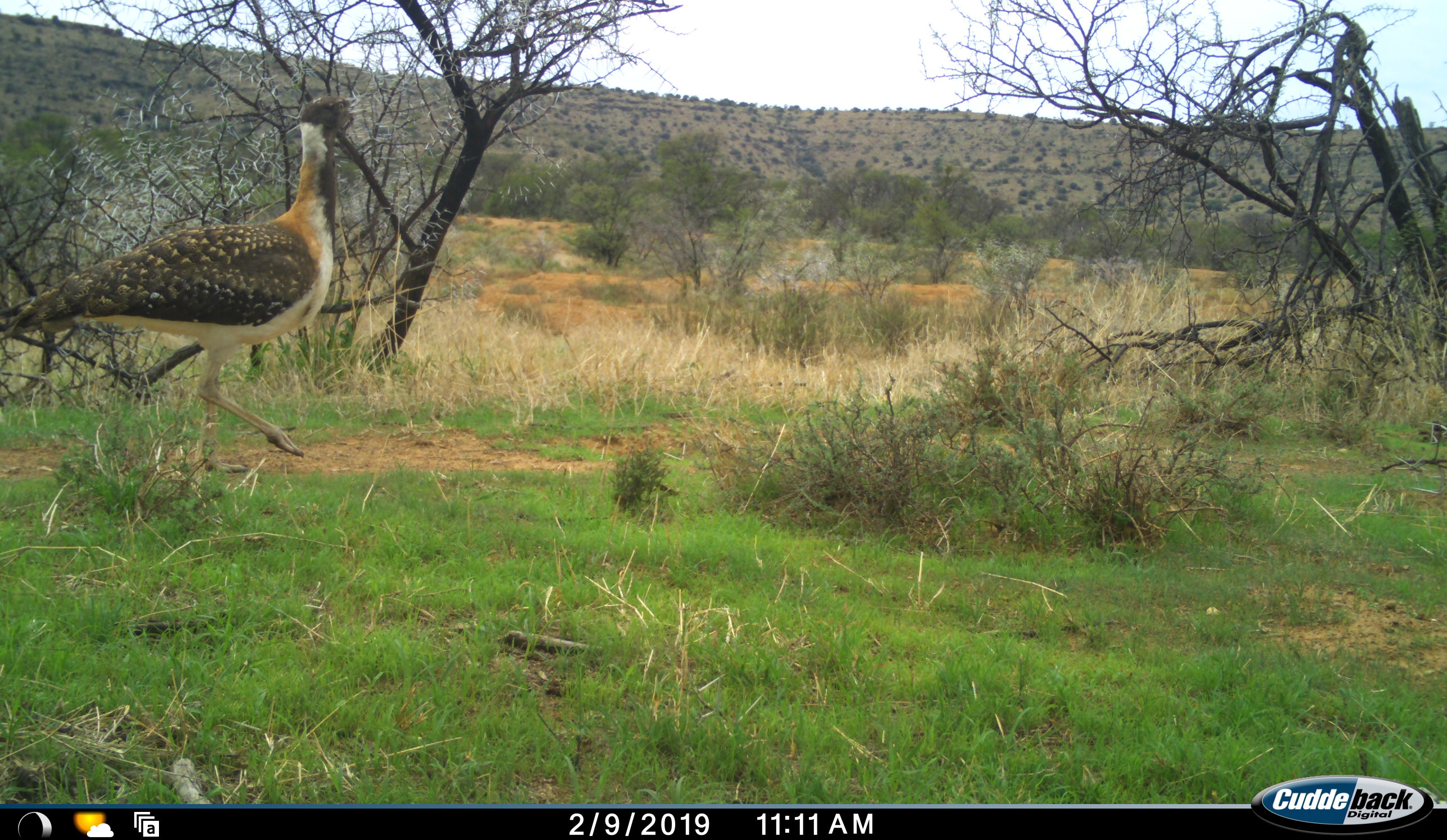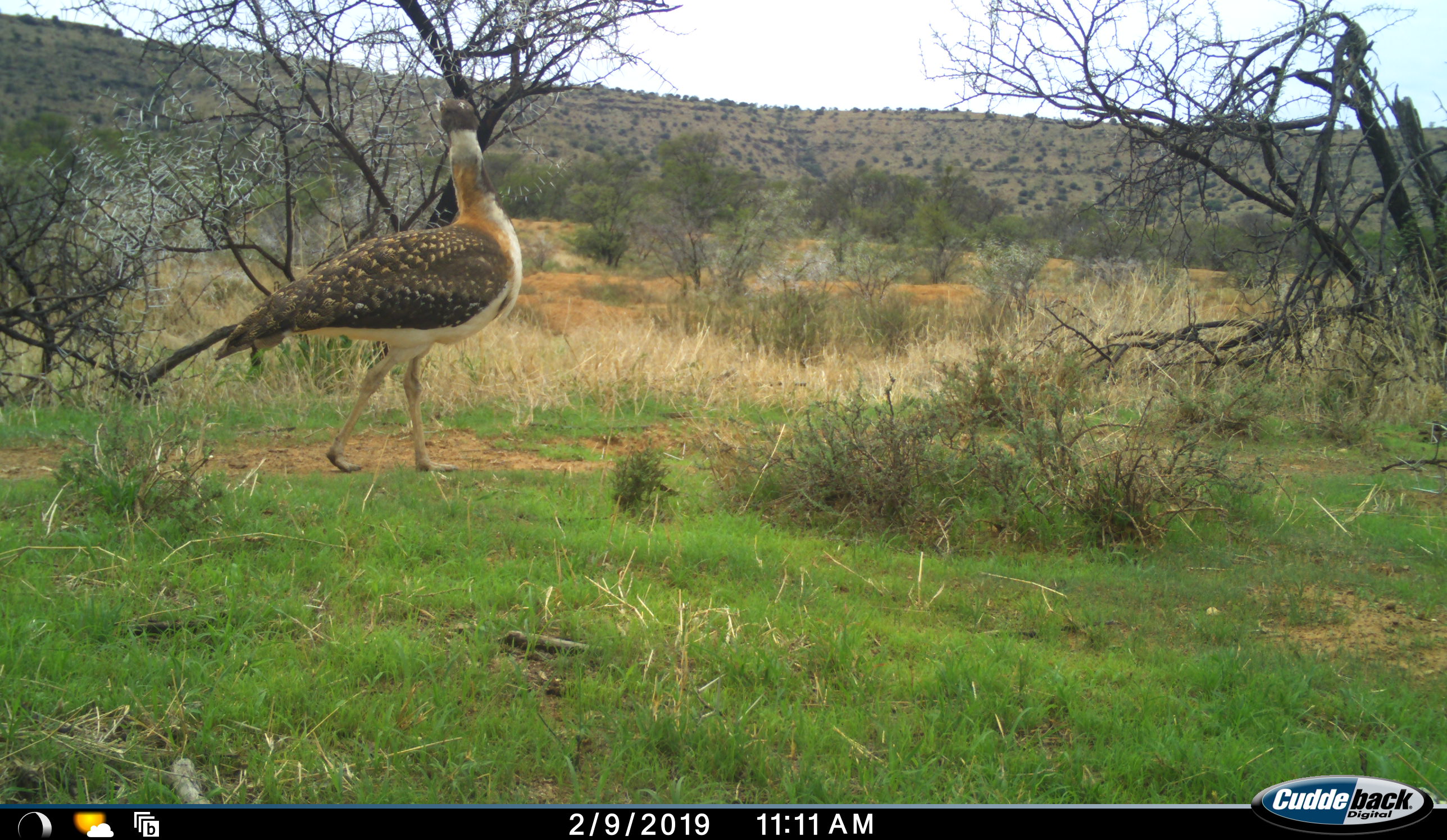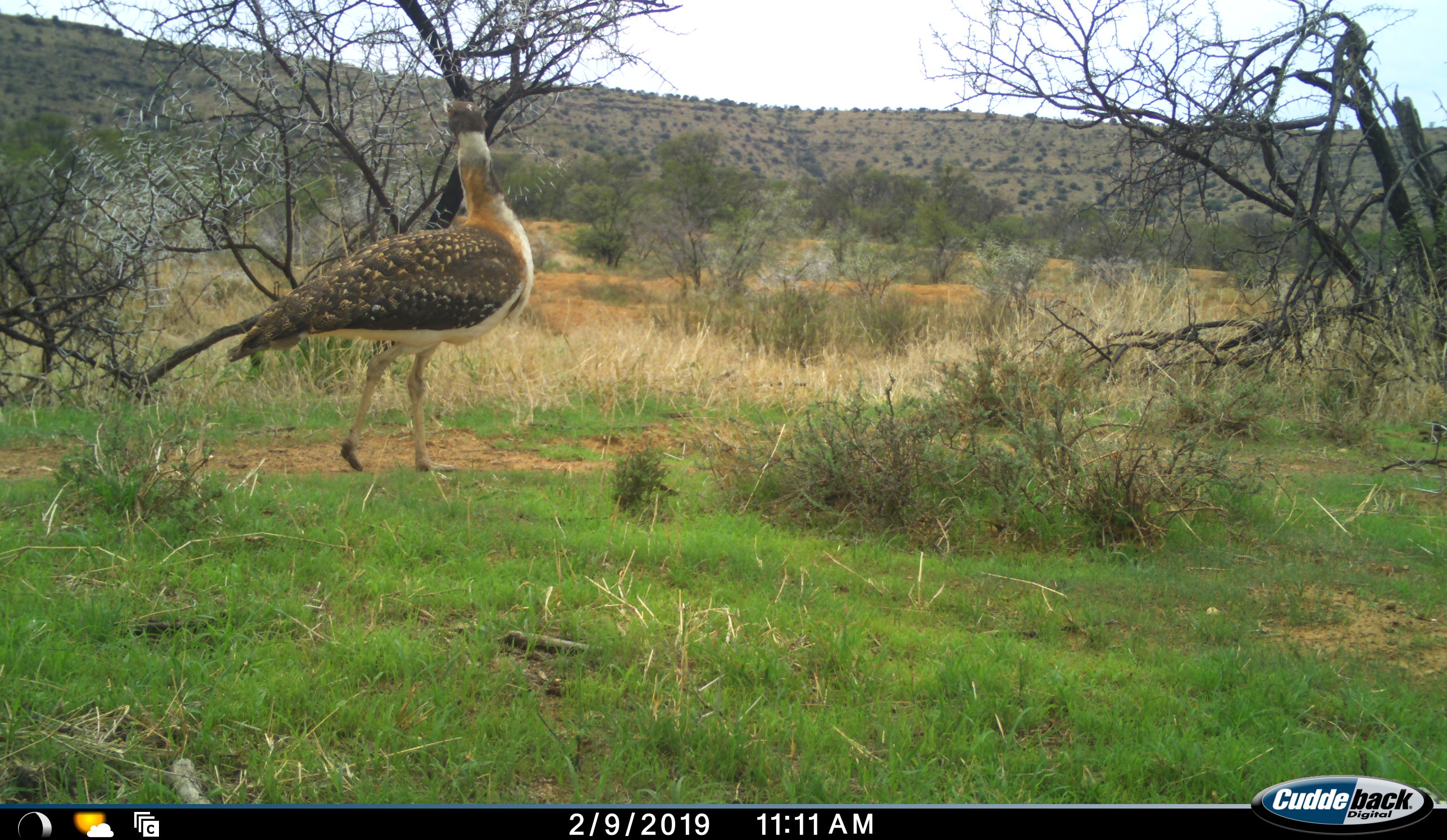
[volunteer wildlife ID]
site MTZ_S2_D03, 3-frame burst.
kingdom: Animalia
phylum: Chordata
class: Aves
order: Otidiformes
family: Otididae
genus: Neotis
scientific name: Neotis ludwigii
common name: ludwig's bustard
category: bustardludwigs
Bustardludwigs (ludwig's bustard) (Neotis ludwigii), count 1. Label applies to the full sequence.